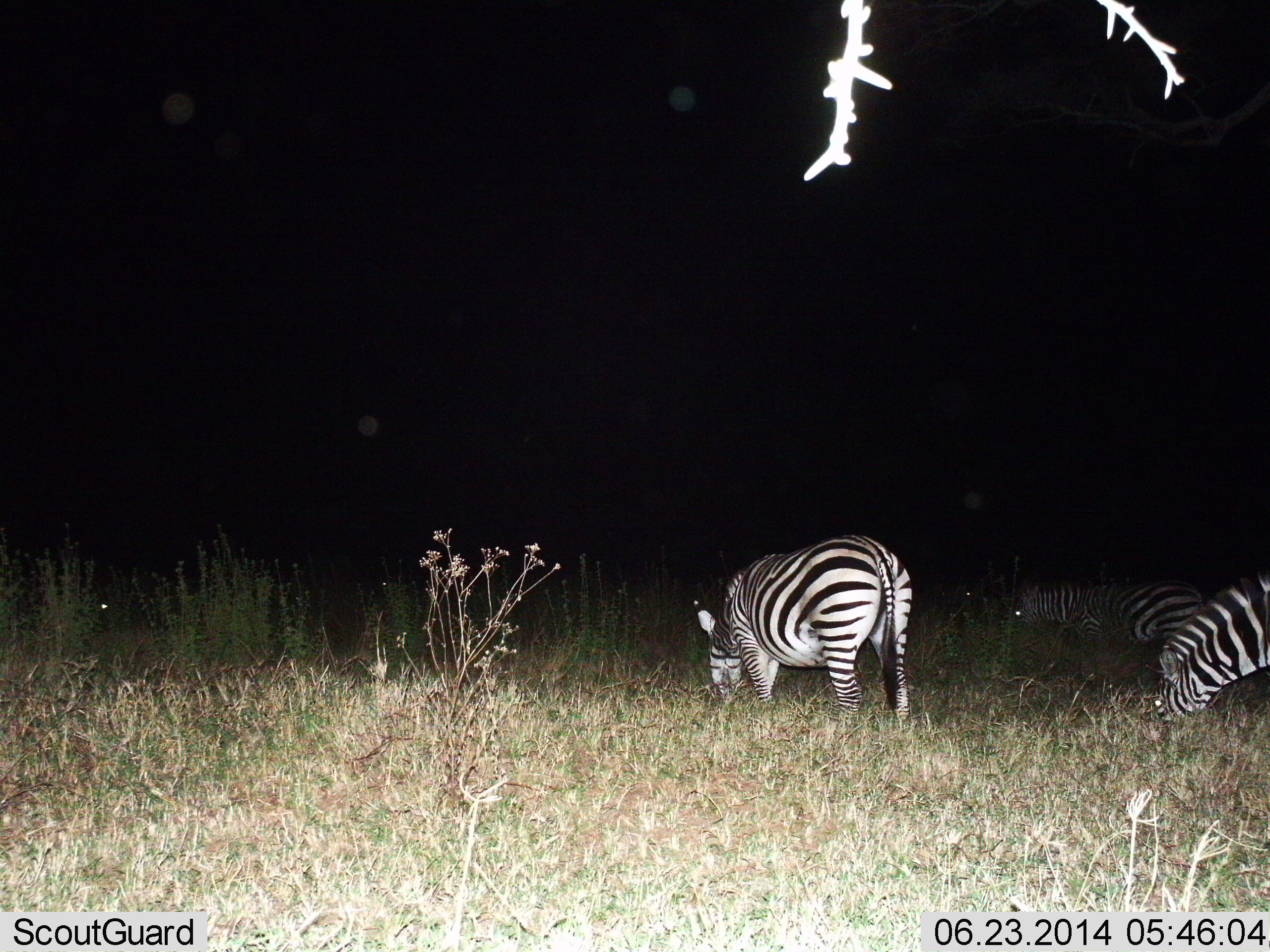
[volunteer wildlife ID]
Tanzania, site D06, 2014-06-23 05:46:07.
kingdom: Animalia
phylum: Chordata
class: Mammalia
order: Perissodactyla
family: Equidae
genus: Equus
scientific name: Equus quagga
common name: plains zebra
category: zebra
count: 4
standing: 30%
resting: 0%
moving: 0%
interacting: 0%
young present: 0%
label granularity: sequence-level